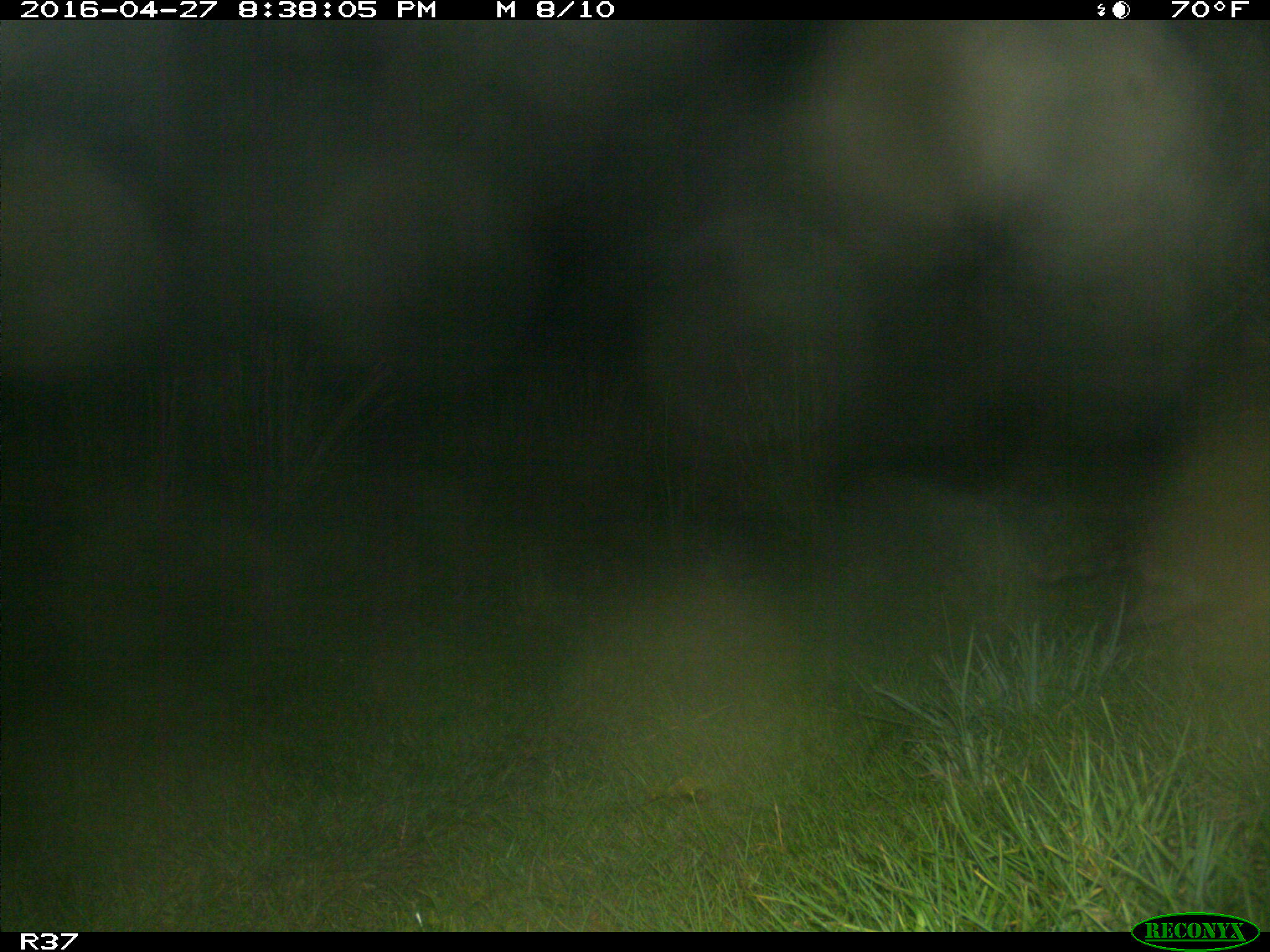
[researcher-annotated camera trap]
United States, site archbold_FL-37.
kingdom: Animalia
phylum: Chordata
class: Mammalia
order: Carnivora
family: Procyonidae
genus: Procyon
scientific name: Procyon lotor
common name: common raccoon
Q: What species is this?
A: Procyon lotor (common raccoon).